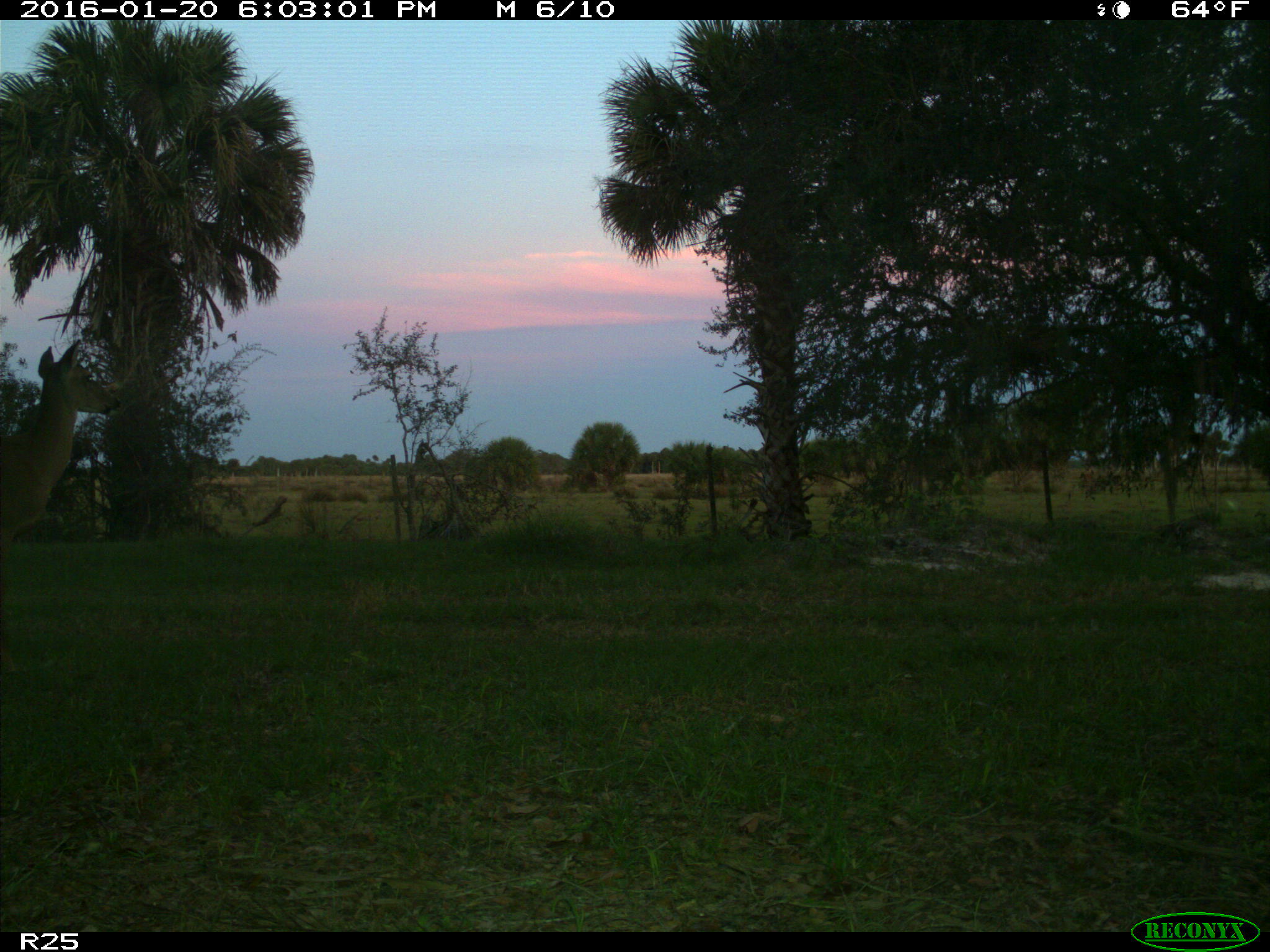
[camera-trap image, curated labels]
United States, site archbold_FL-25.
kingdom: Animalia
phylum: Chordata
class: Mammalia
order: Artiodactyla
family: Cervidae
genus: Odocoileus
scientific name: Odocoileus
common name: deer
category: unidentified deer